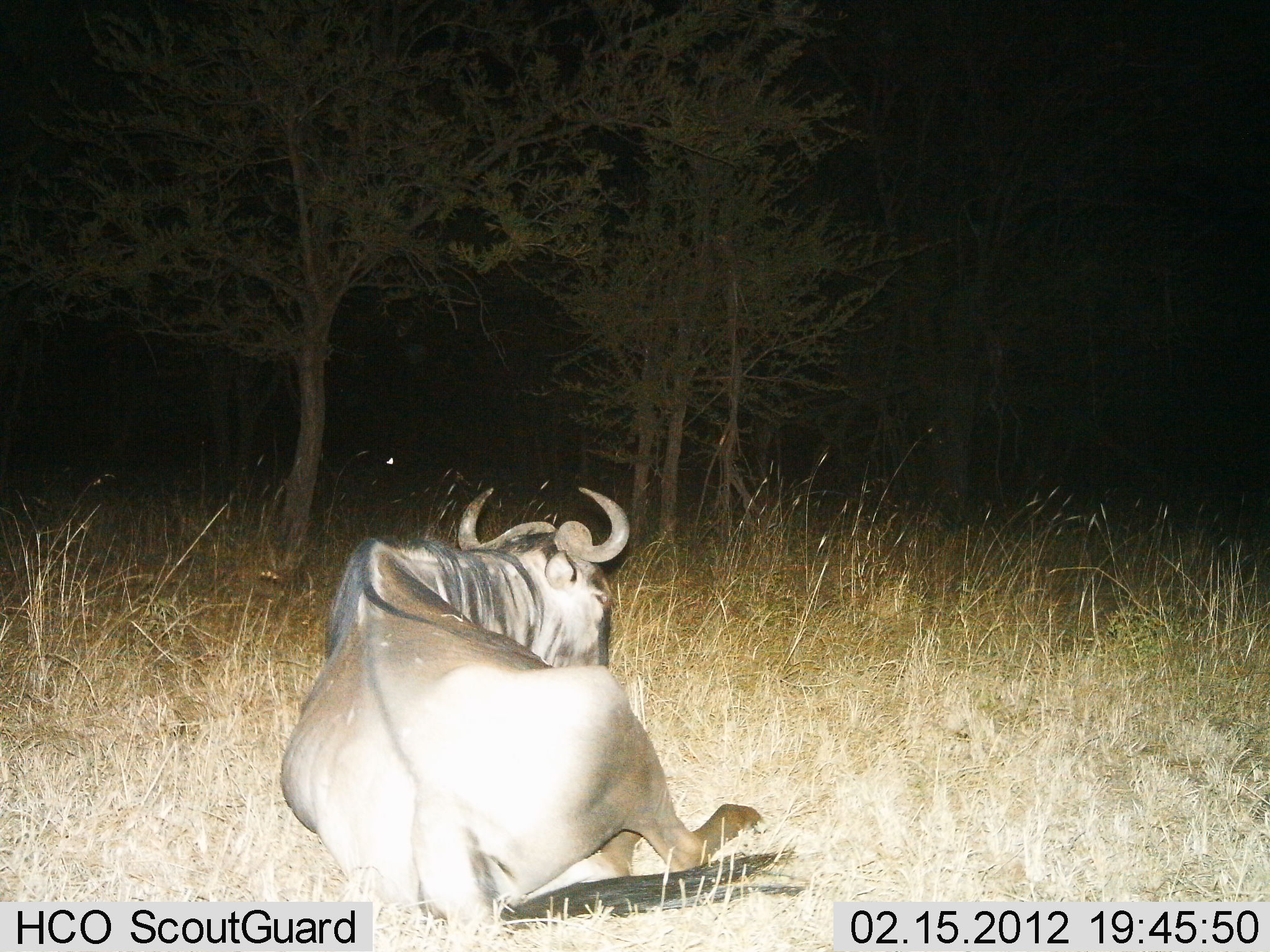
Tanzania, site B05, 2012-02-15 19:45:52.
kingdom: Animalia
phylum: Chordata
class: Mammalia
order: Artiodactyla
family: Bovidae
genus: Connochaetes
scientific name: Connochaetes taurinus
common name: blue wildebeest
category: wildebeest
Wildebeest (blue wildebeest) (Connochaetes taurinus), count 1. Behavior (volunteer vote fractions): standing 4%, resting 96%, moving 0%, interacting 0%. Young present (vote fraction): 0%. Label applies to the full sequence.